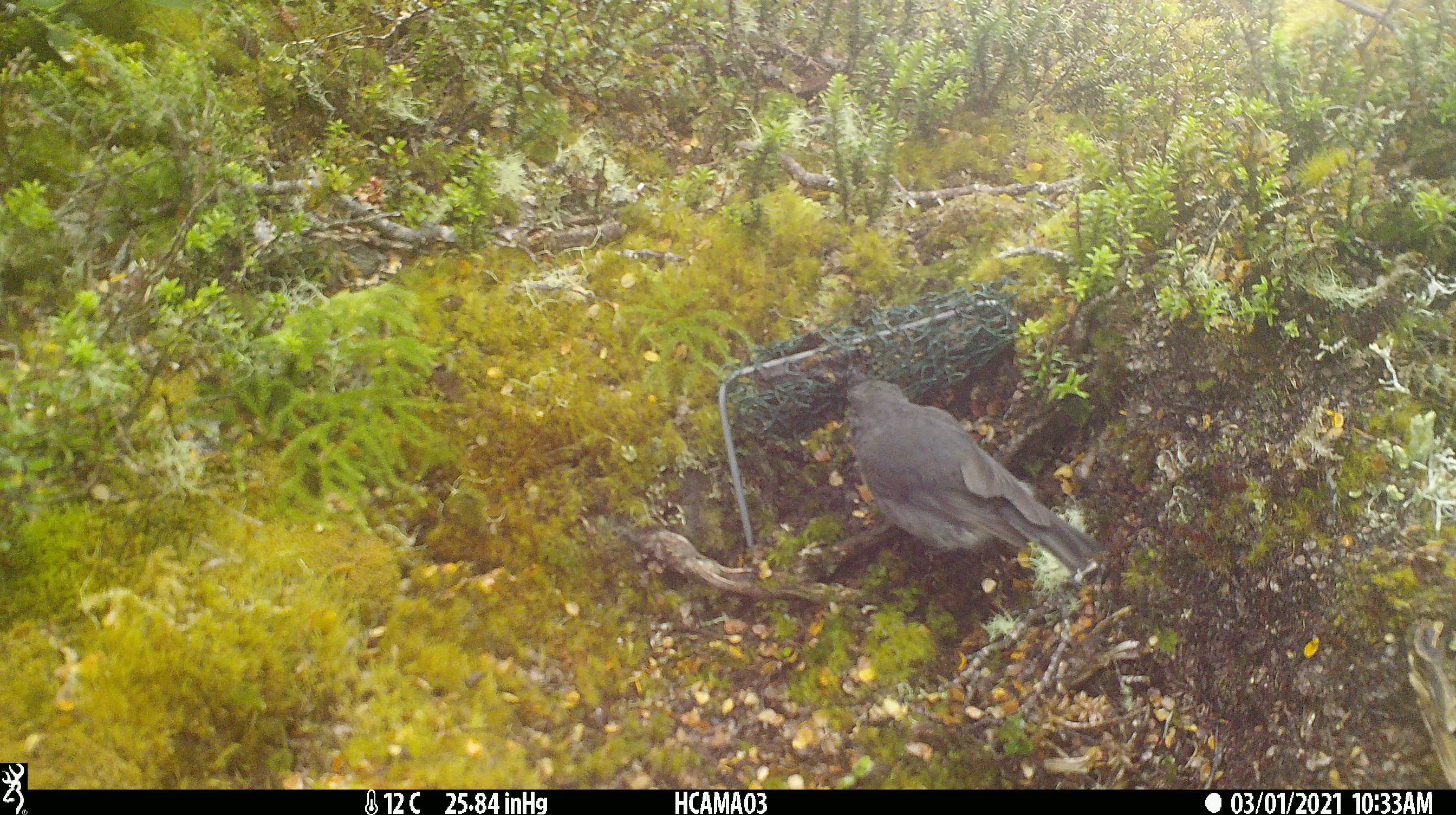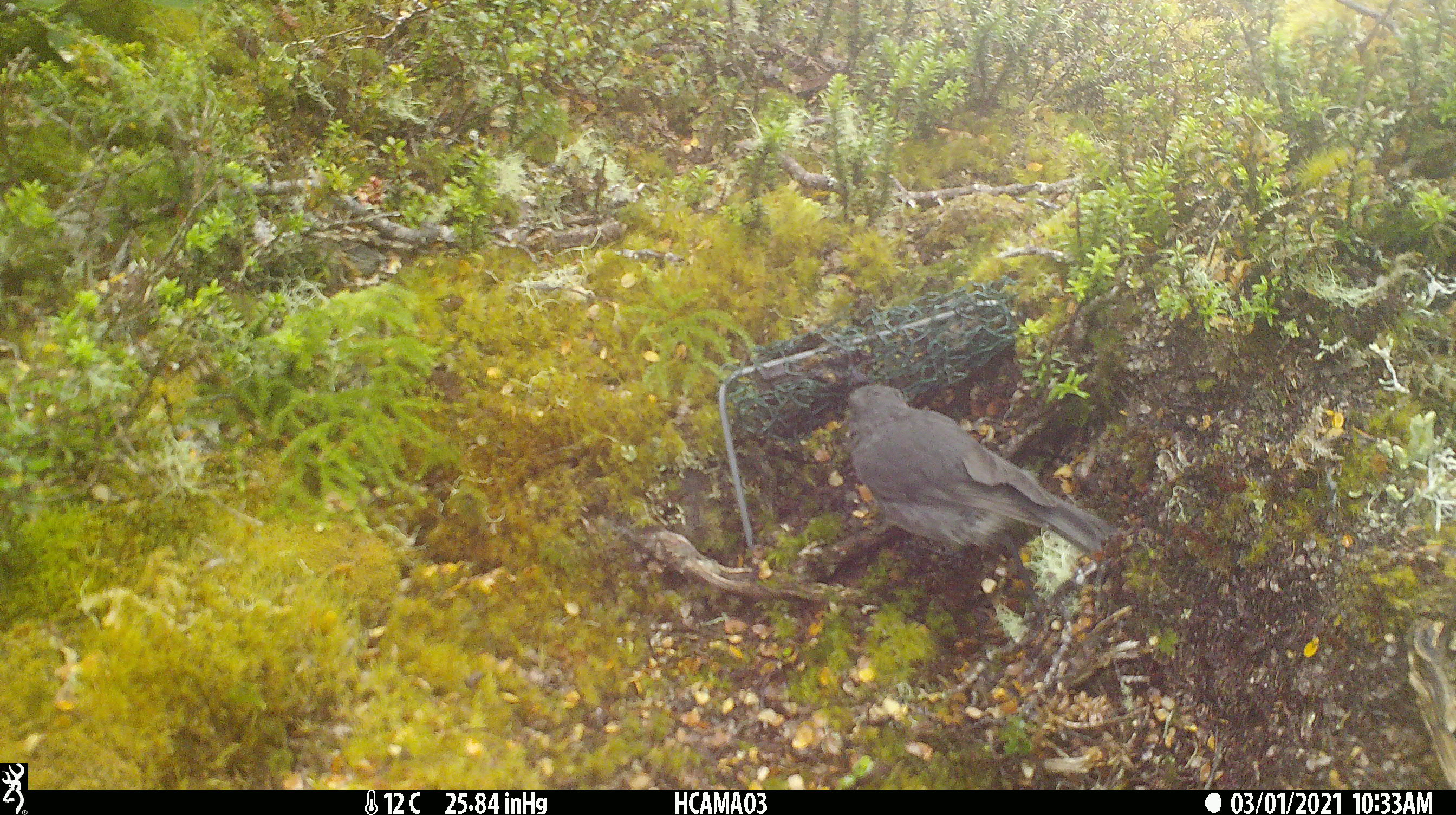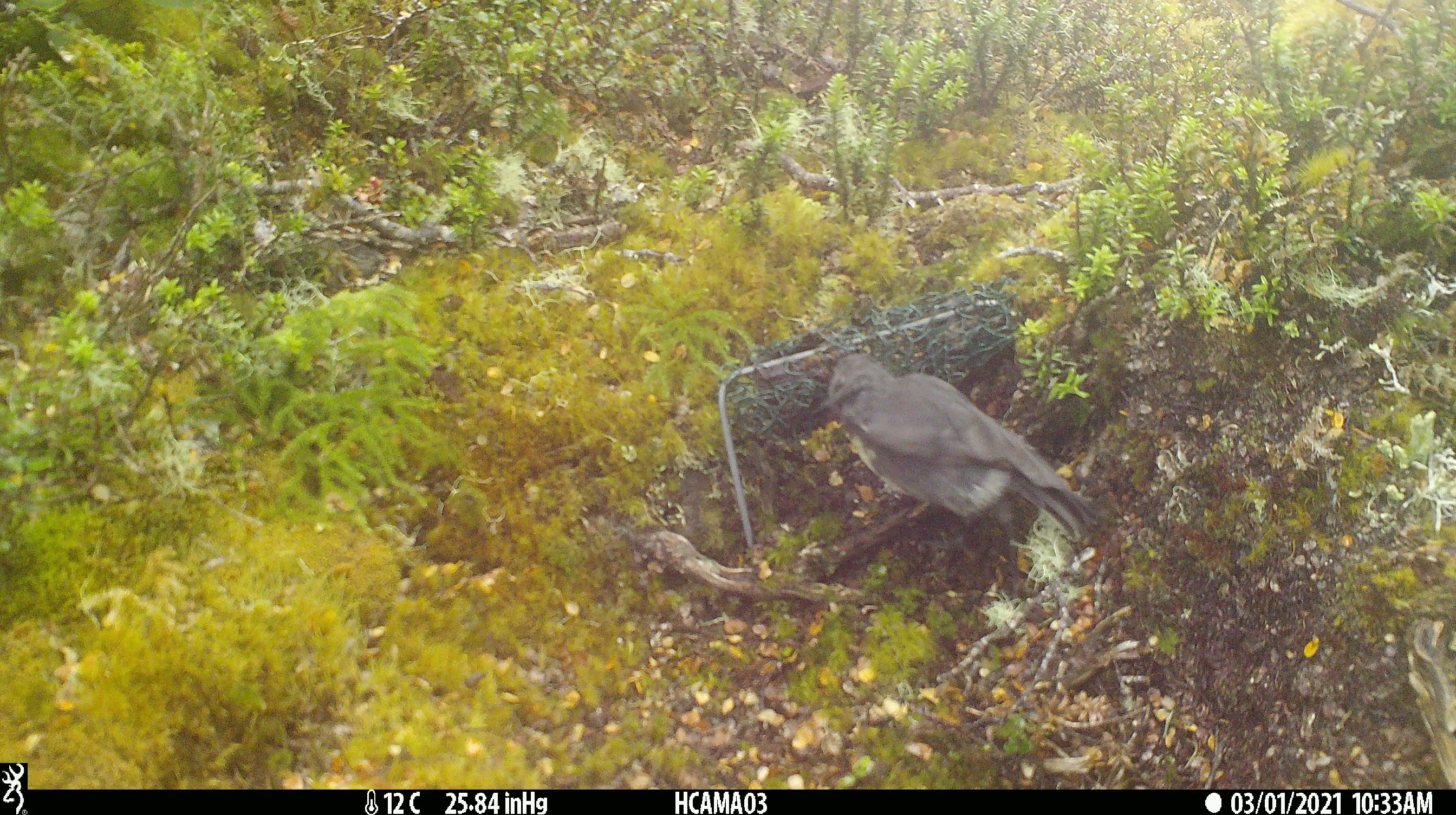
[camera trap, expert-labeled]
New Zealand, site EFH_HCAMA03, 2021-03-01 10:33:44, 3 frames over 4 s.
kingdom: Animalia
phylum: Chordata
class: Aves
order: Passeriformes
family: Petroicidae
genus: Petroica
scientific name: Petroica australis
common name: new zealand robin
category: robin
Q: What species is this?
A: Robin (new zealand robin) (Petroica australis).